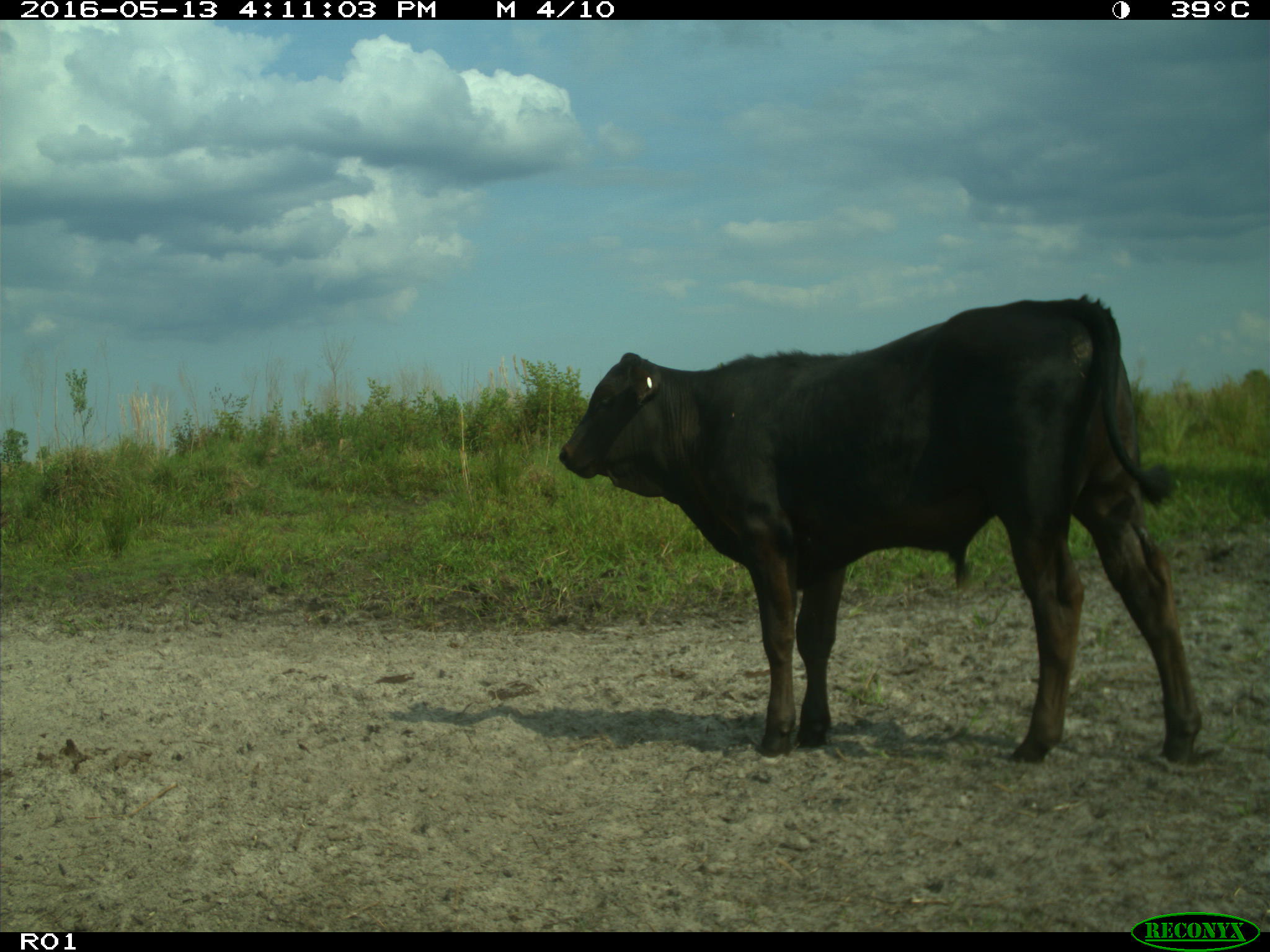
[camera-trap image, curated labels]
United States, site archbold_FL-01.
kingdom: Animalia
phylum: Chordata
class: Mammalia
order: Artiodactyla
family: Bovidae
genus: Bos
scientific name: Bos taurus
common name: domestic cow